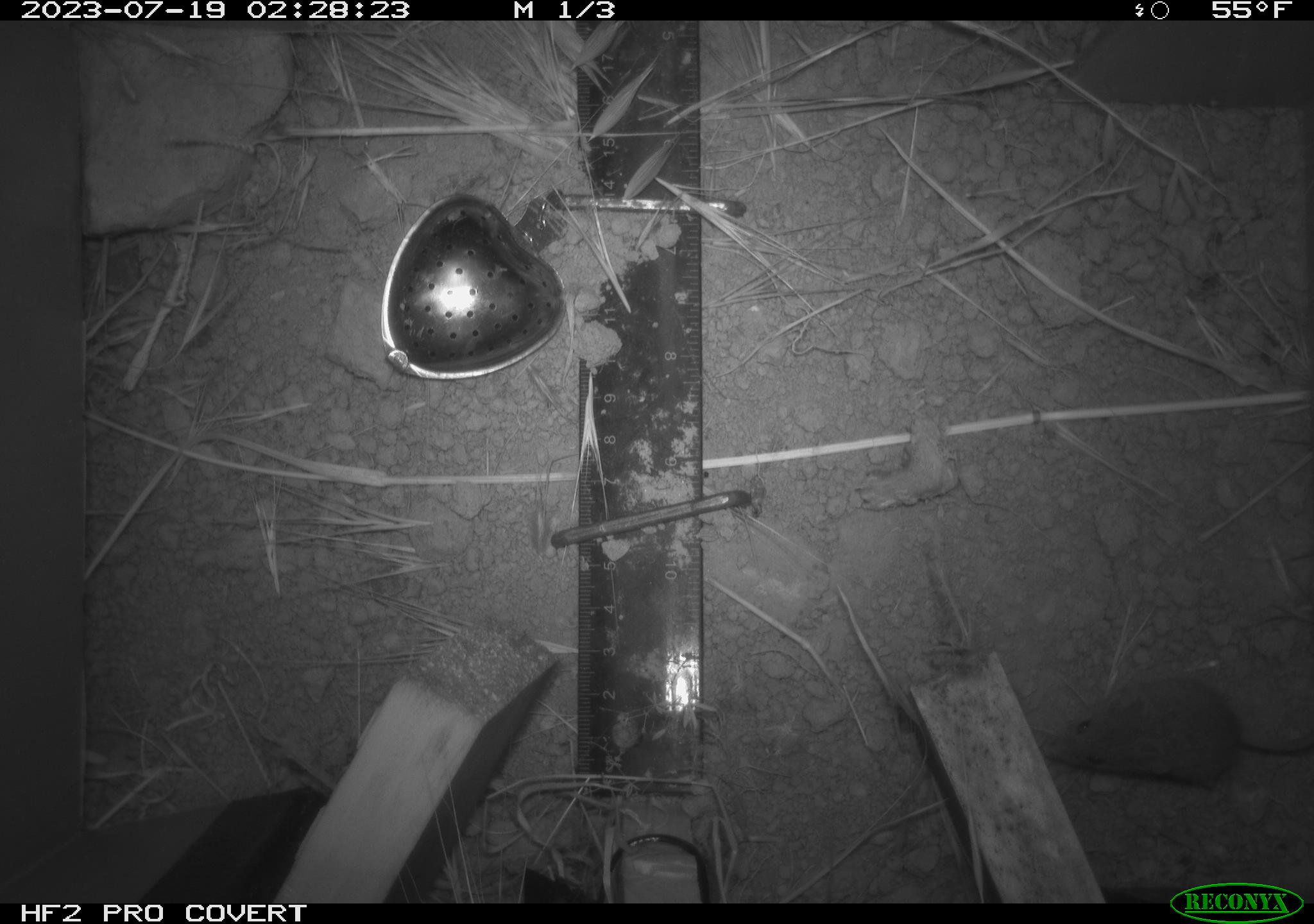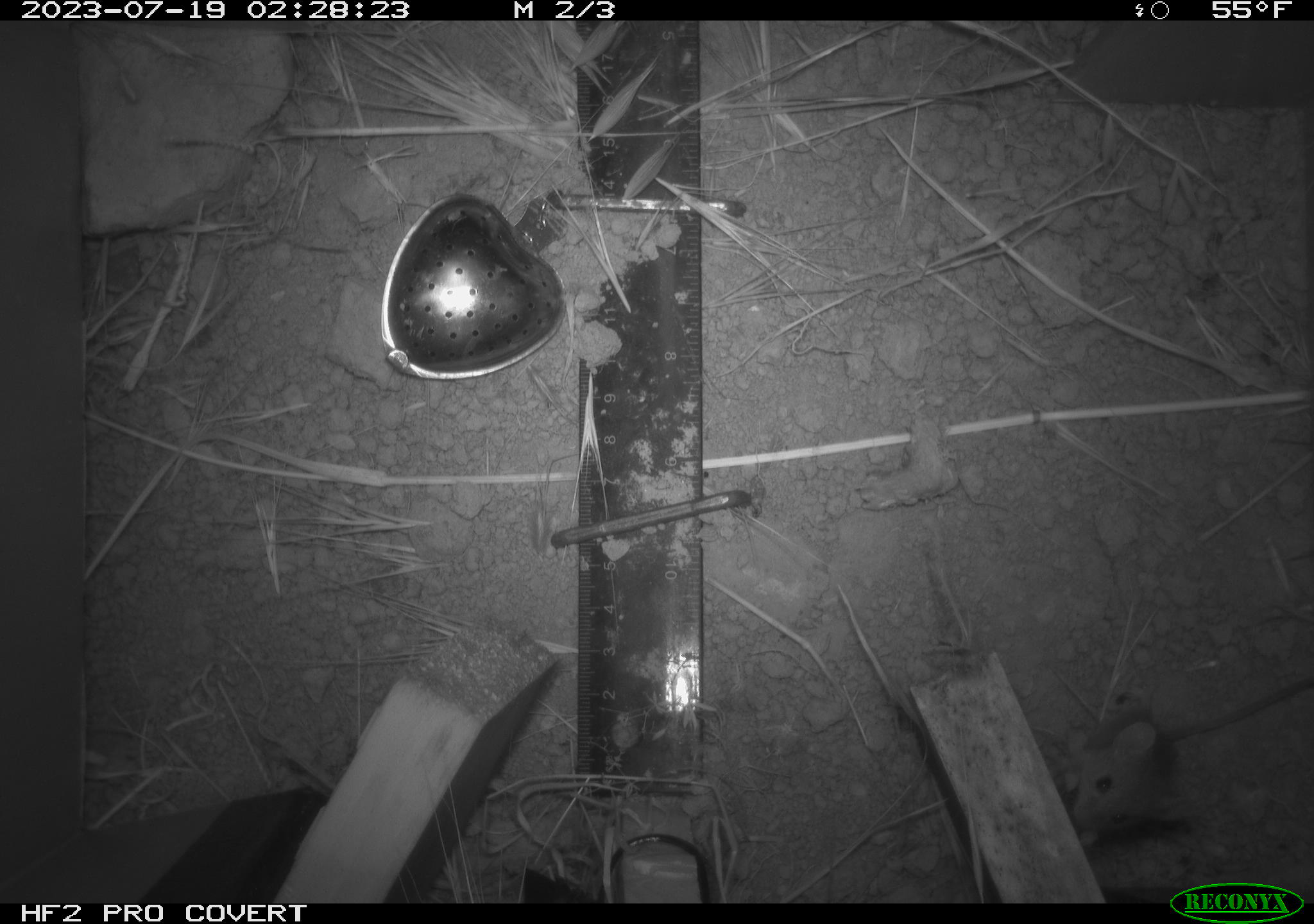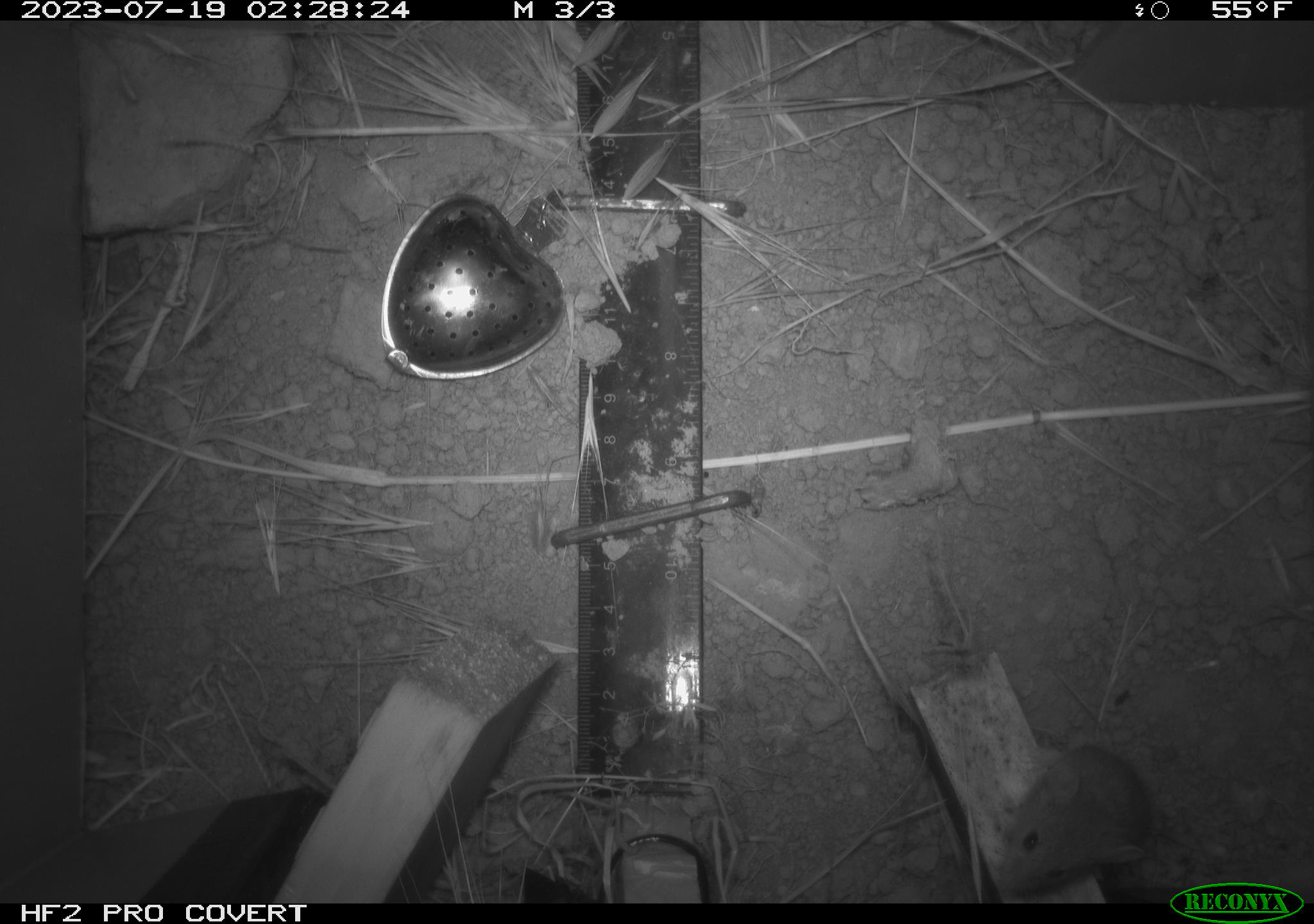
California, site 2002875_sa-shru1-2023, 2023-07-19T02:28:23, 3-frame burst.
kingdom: Animalia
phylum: Chordata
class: Mammalia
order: Rodentia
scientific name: Rodentia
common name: mouse species